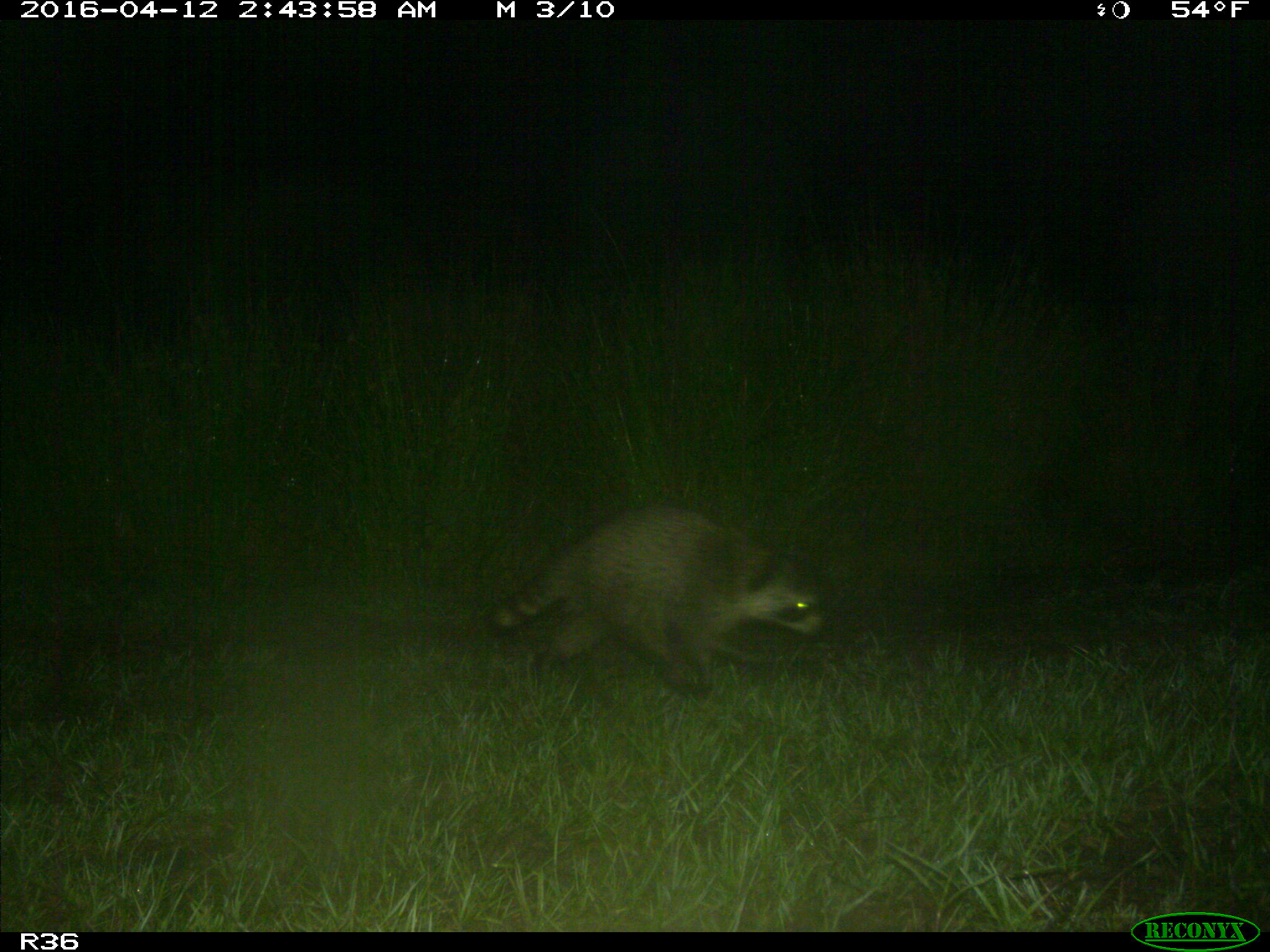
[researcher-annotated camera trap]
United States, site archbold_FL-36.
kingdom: Animalia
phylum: Chordata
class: Mammalia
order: Carnivora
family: Procyonidae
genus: Procyon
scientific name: Procyon lotor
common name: common raccoon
Procyon lotor (common raccoon).